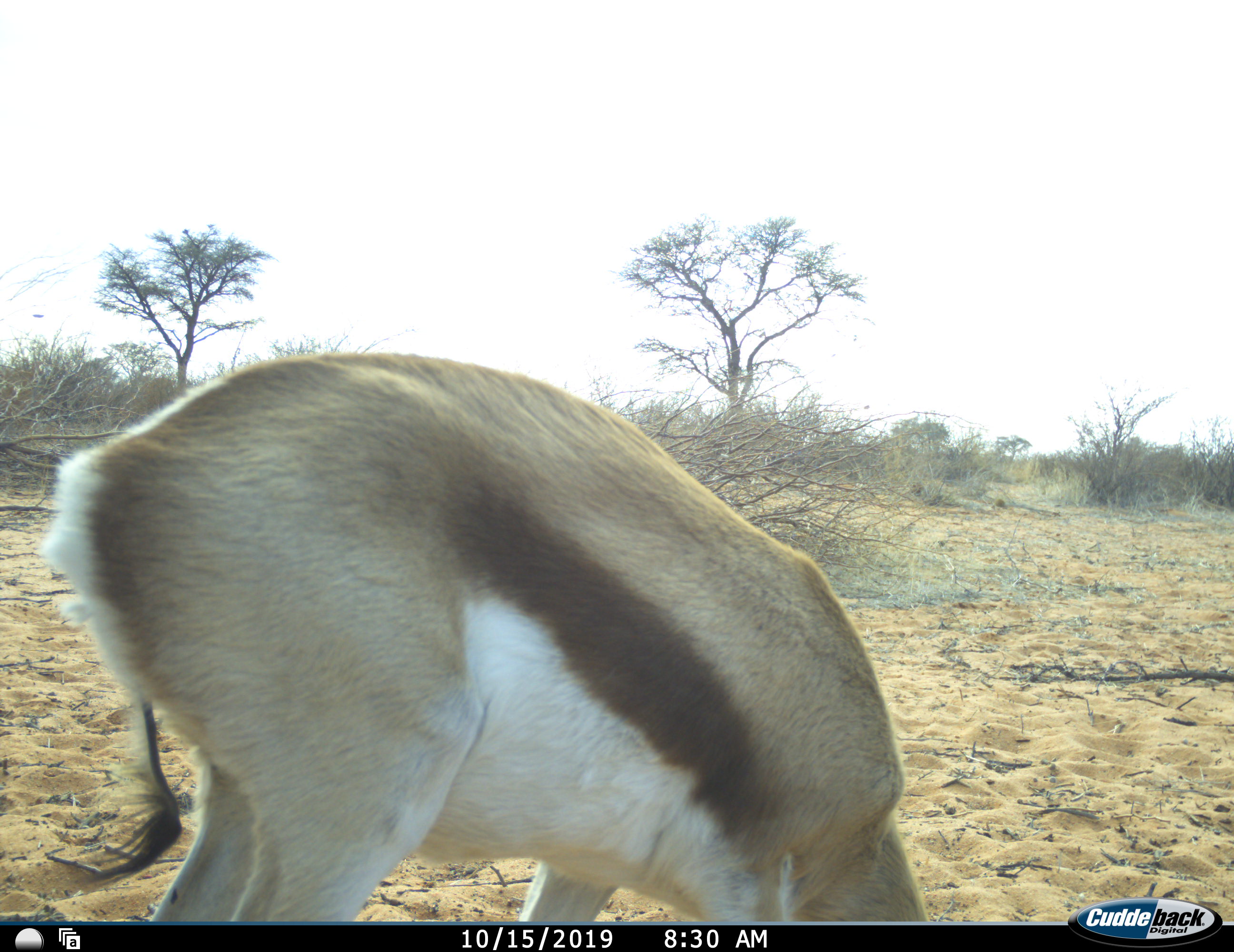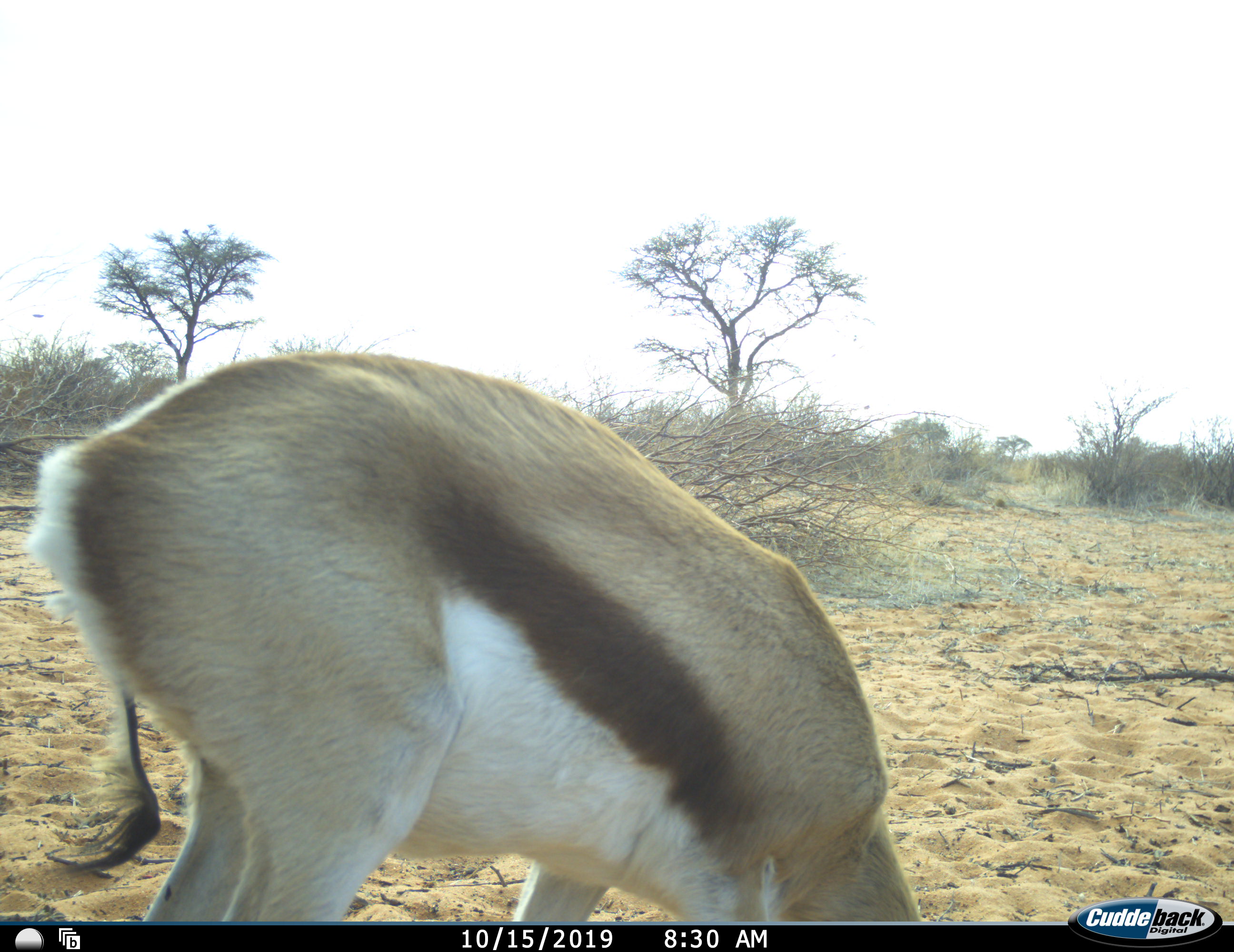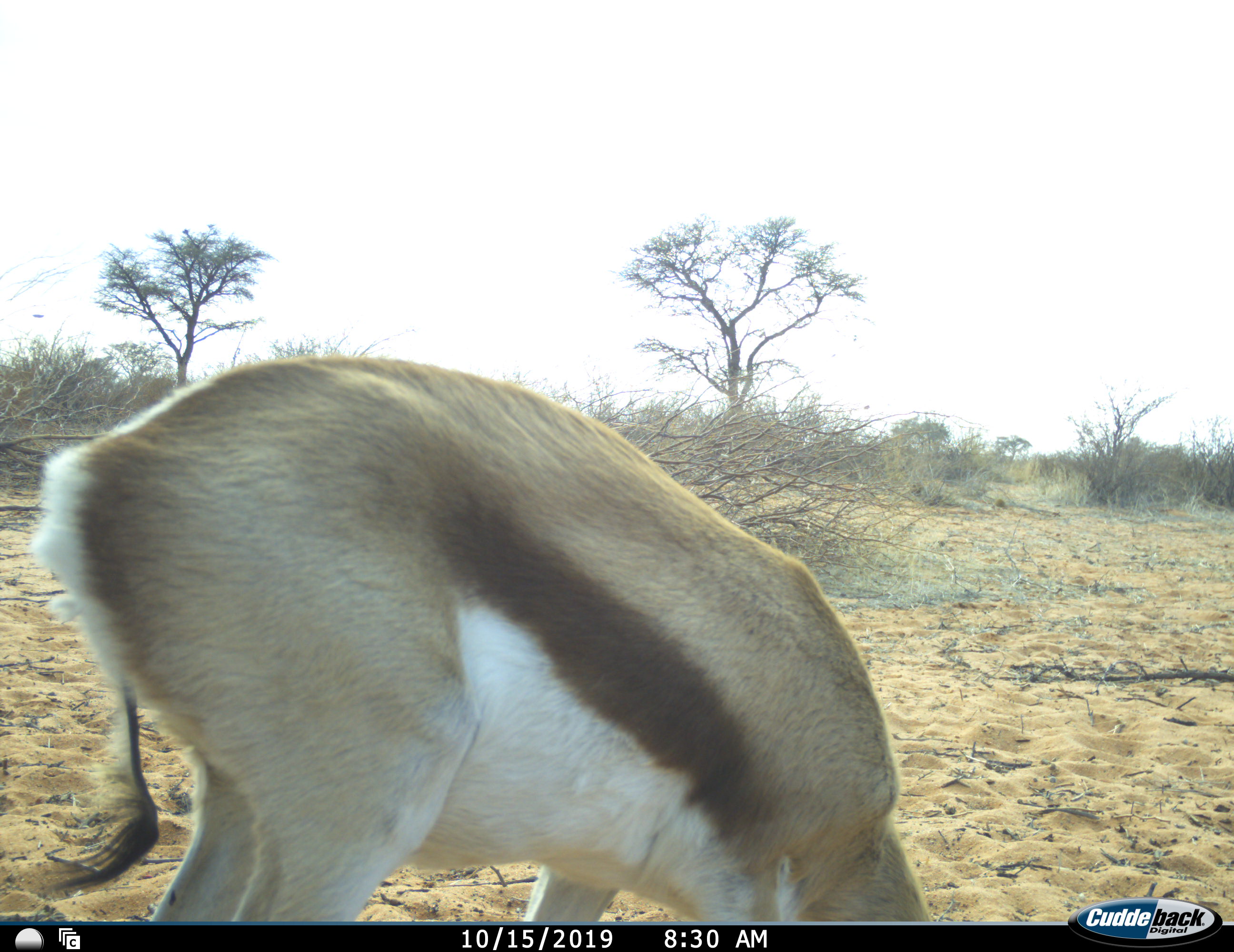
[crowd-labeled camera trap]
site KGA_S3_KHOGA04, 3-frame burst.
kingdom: Animalia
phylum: Chordata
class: Mammalia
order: Artiodactyla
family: Bovidae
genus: Antidorcas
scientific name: Antidorcas marsupialis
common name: springbok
Springbok (Antidorcas marsupialis), count 1. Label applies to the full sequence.